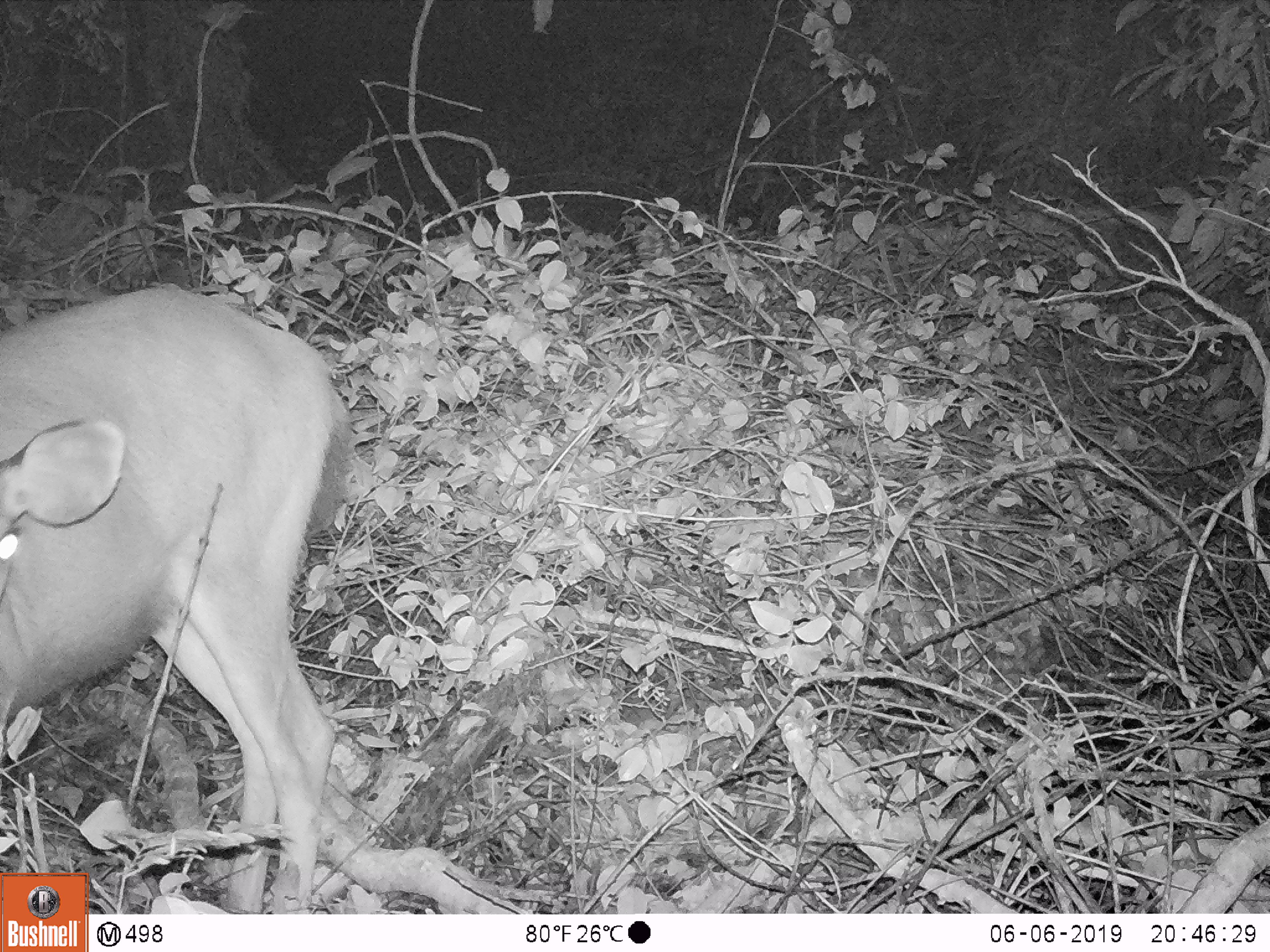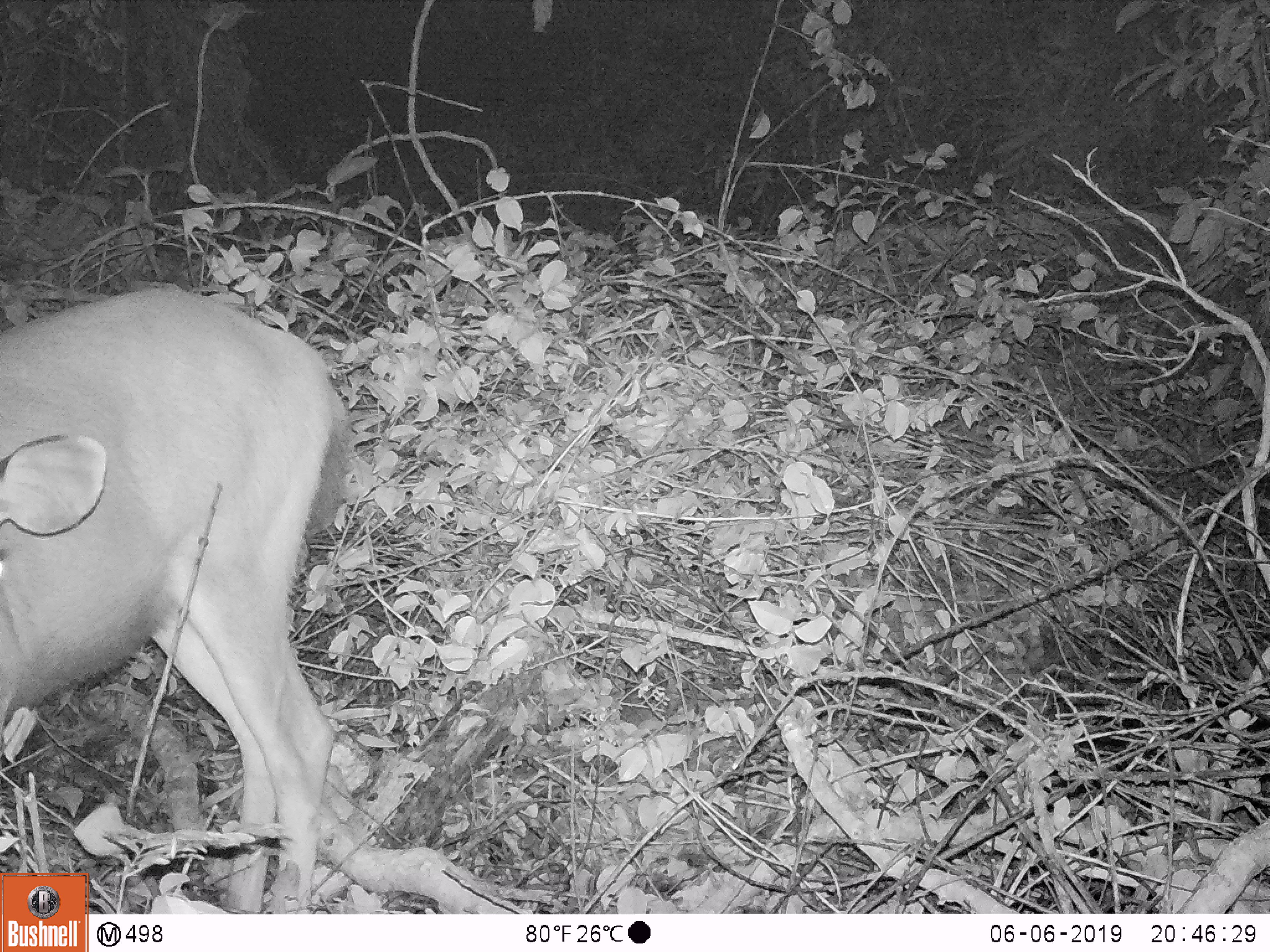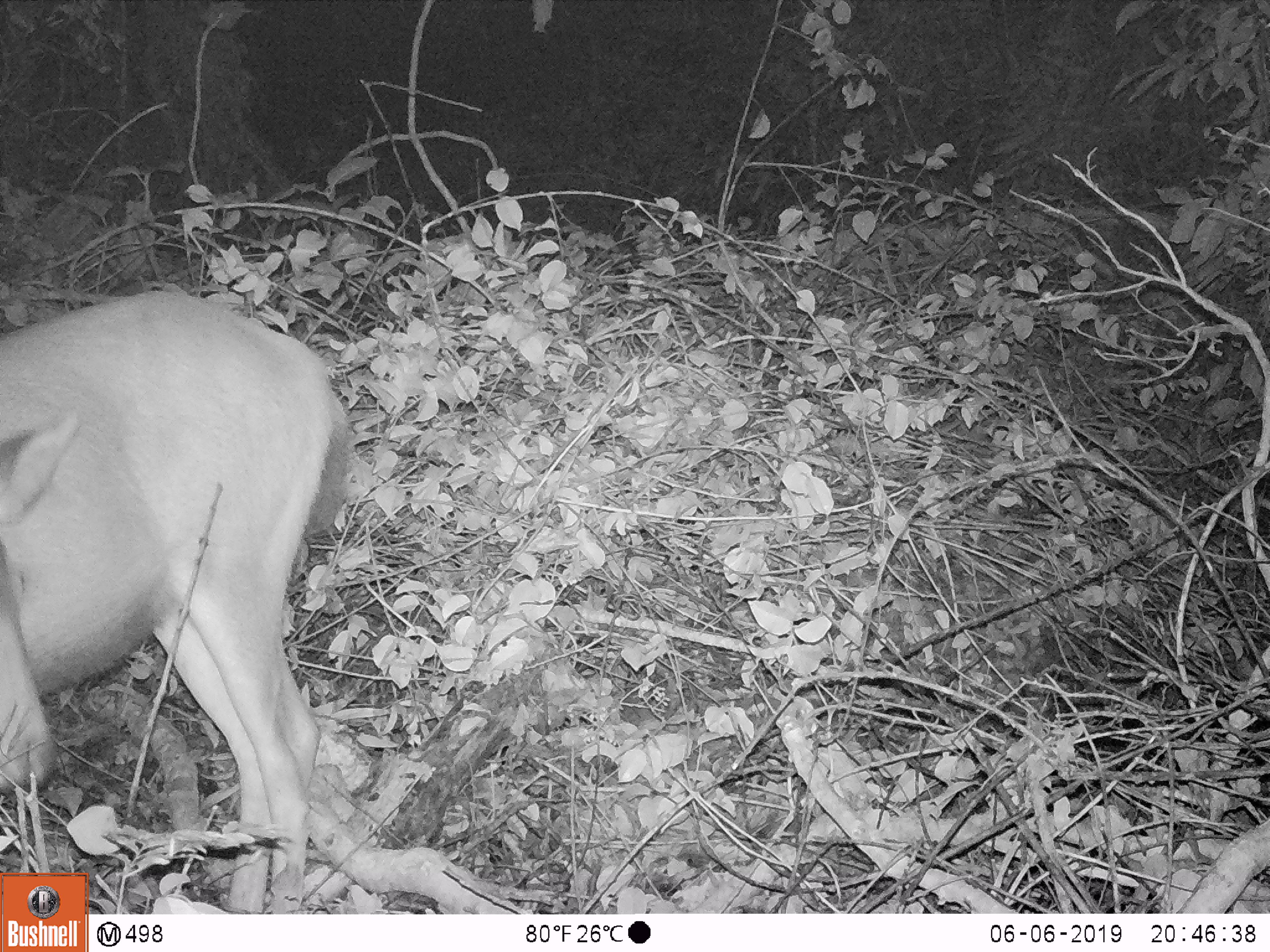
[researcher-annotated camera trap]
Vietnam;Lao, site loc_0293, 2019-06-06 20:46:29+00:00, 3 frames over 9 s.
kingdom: Animalia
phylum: Chordata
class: Mammalia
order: Artiodactyla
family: Cervidae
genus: Rusa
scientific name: Rusa unicolor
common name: sambar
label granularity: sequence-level